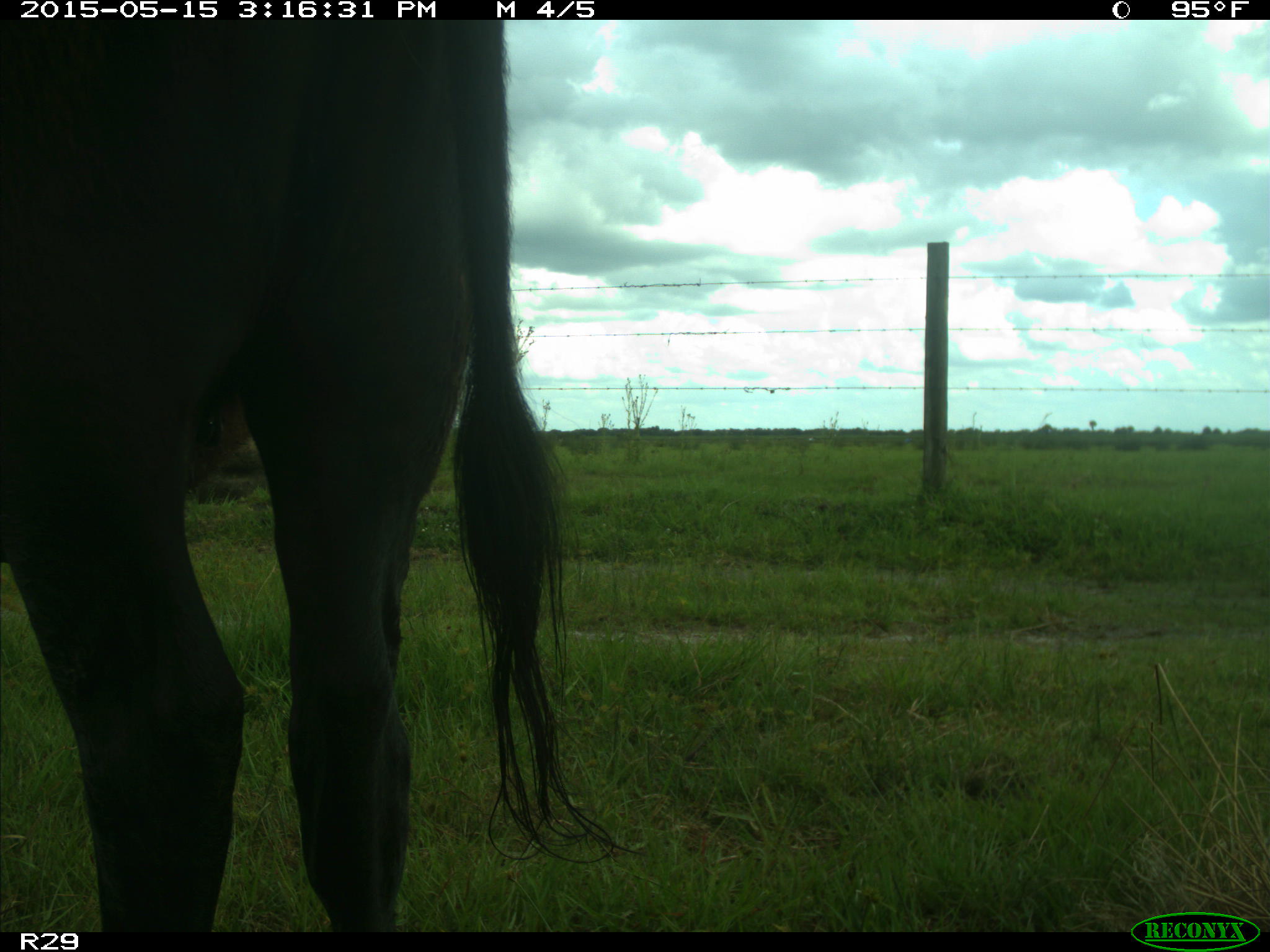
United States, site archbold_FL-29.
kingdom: Animalia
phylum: Chordata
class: Mammalia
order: Artiodactyla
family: Bovidae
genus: Bos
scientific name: Bos taurus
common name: domestic cow